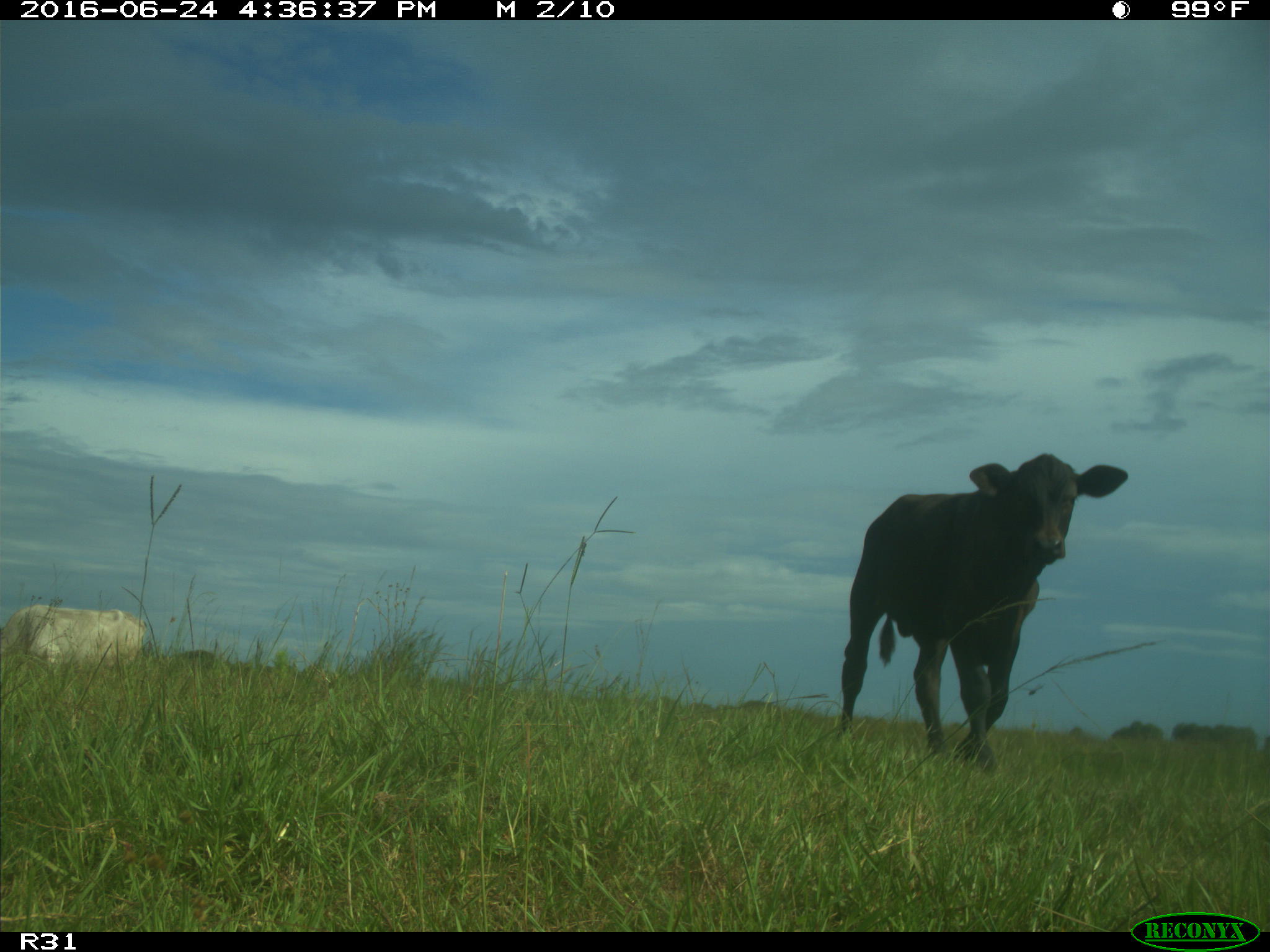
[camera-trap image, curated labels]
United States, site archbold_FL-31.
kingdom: Animalia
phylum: Chordata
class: Mammalia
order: Artiodactyla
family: Bovidae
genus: Bos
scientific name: Bos taurus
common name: domestic cow